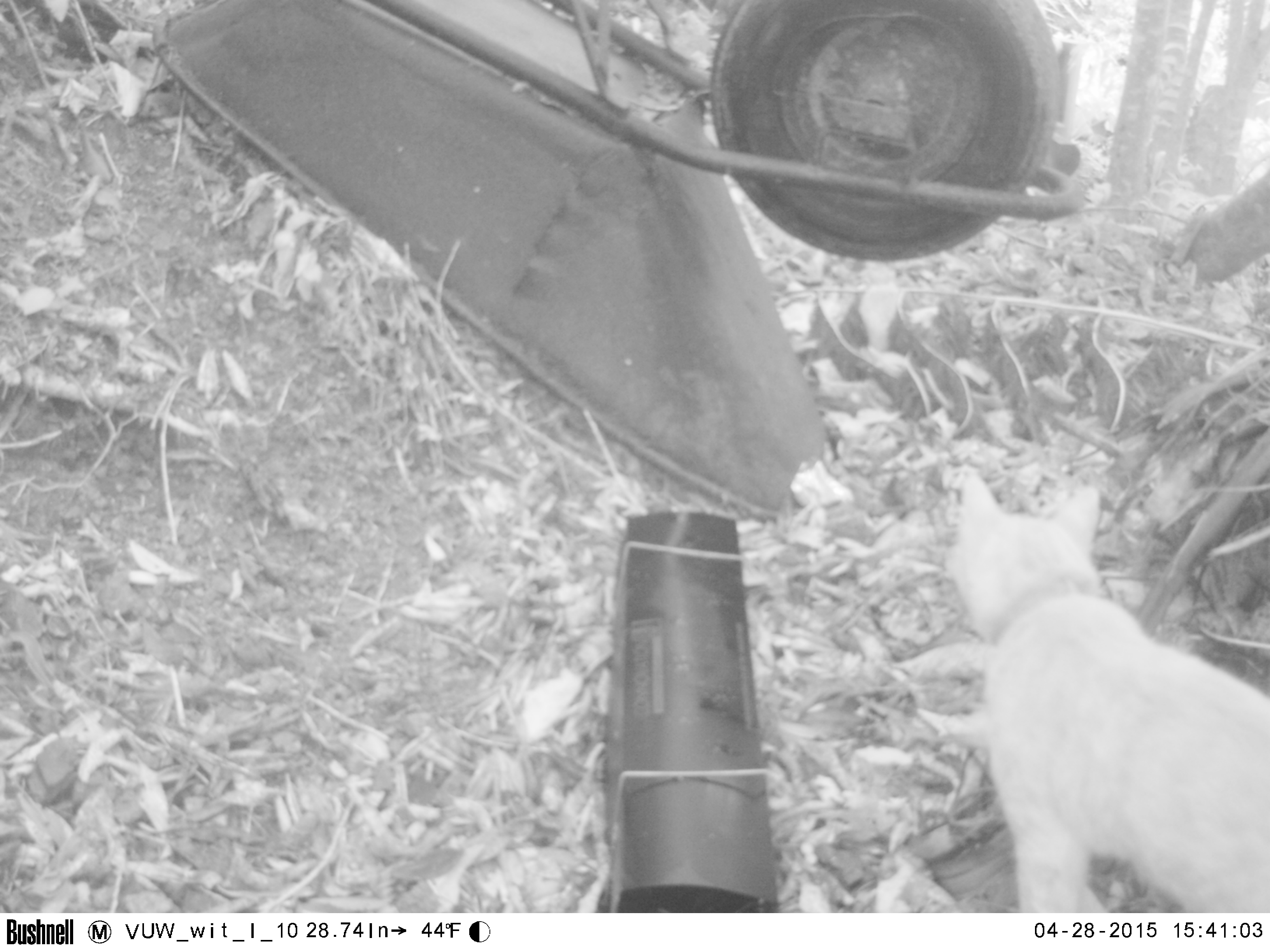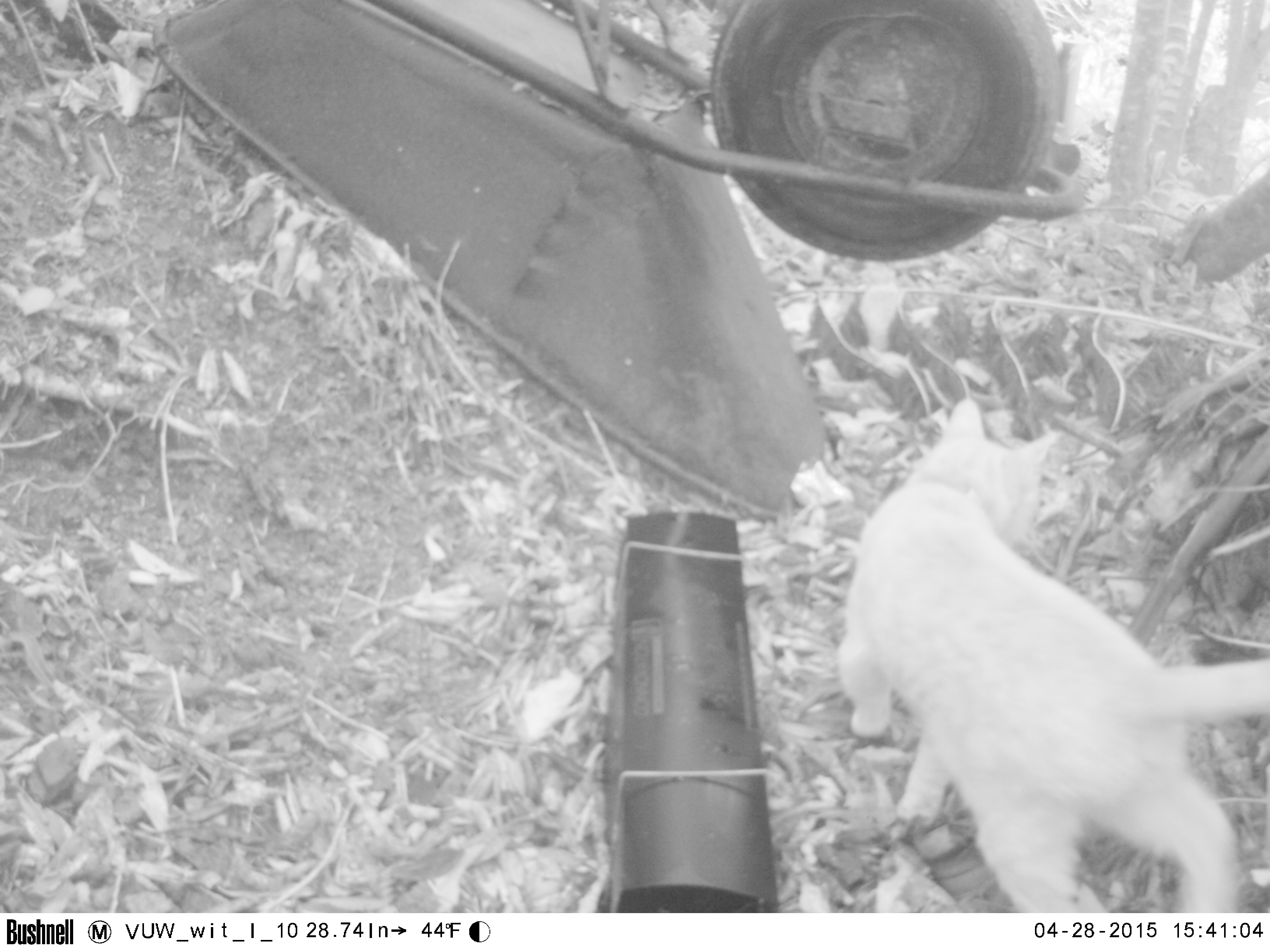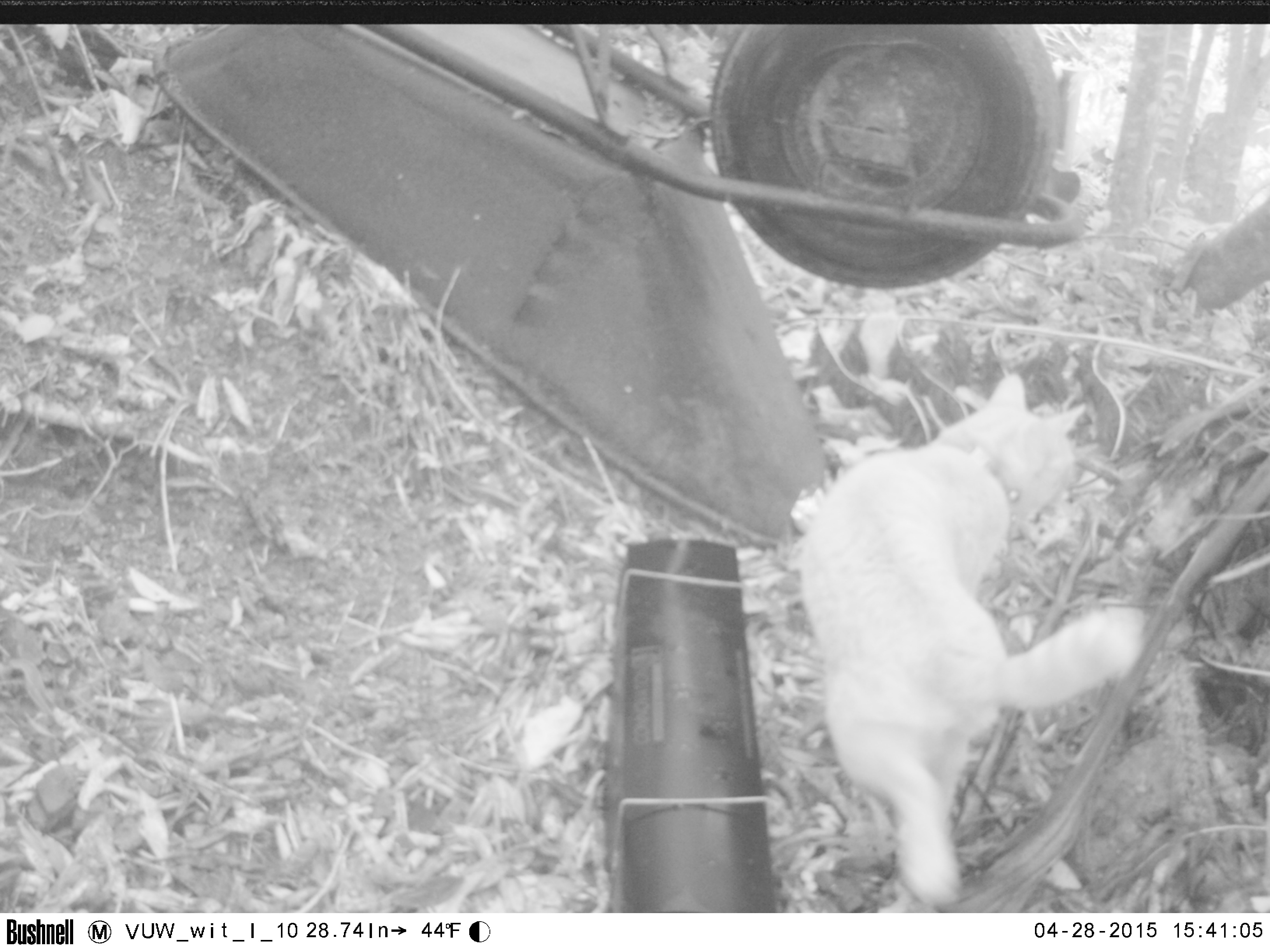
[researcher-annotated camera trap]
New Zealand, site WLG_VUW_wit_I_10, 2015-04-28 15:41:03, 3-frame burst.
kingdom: Animalia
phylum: Chordata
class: Mammalia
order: Carnivora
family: Felidae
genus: Felis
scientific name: Felis catus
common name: domestic cat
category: cat